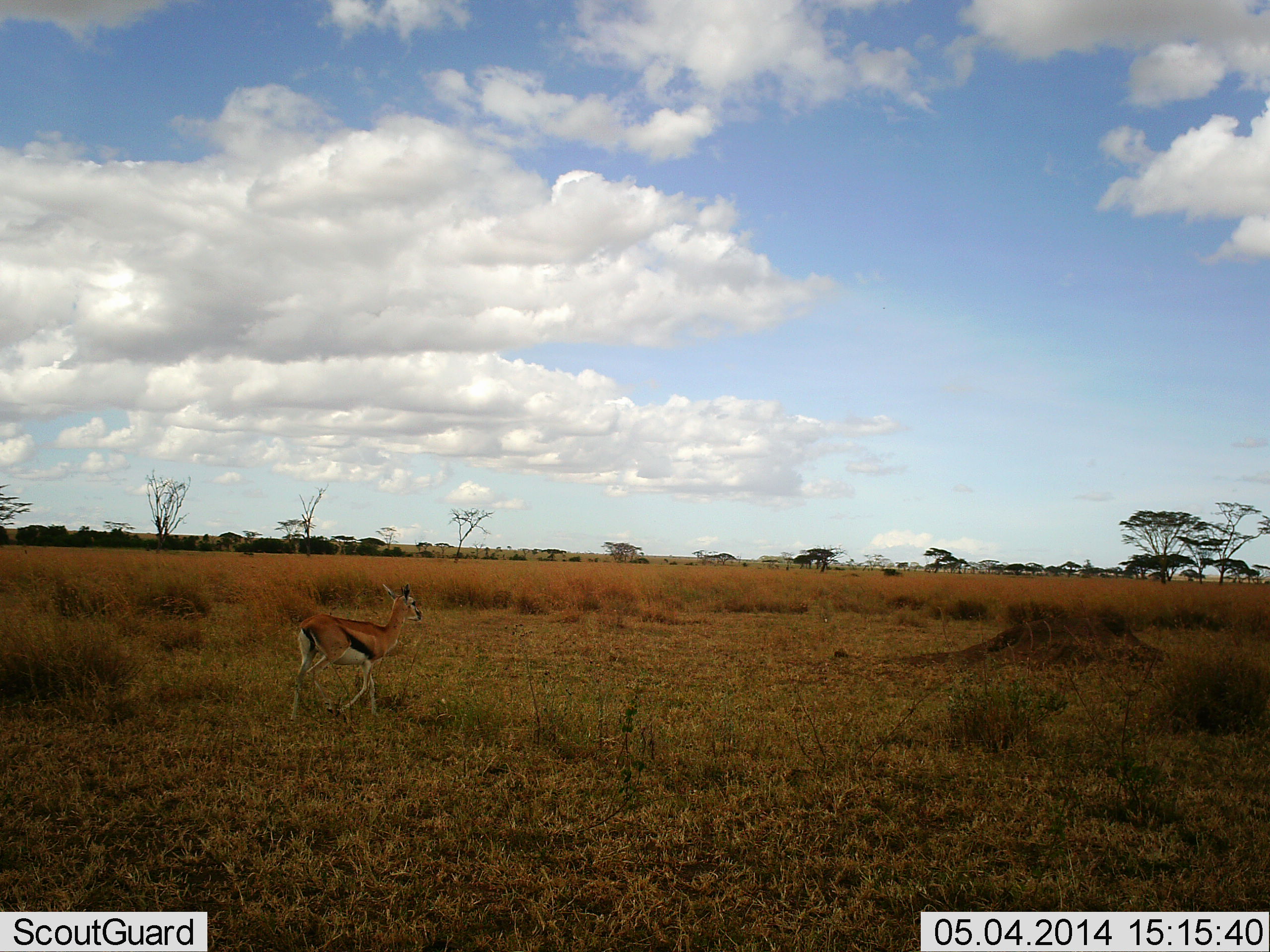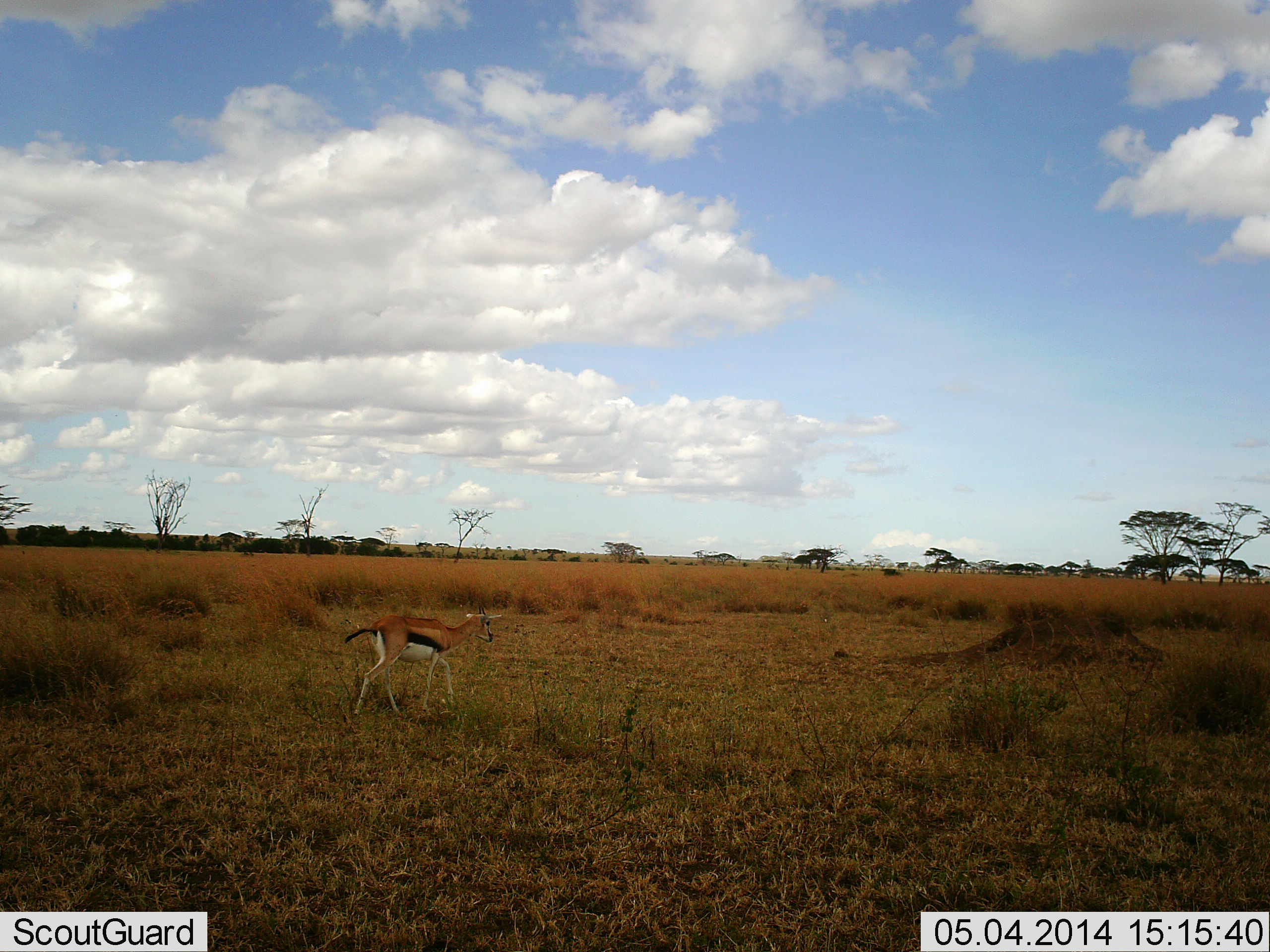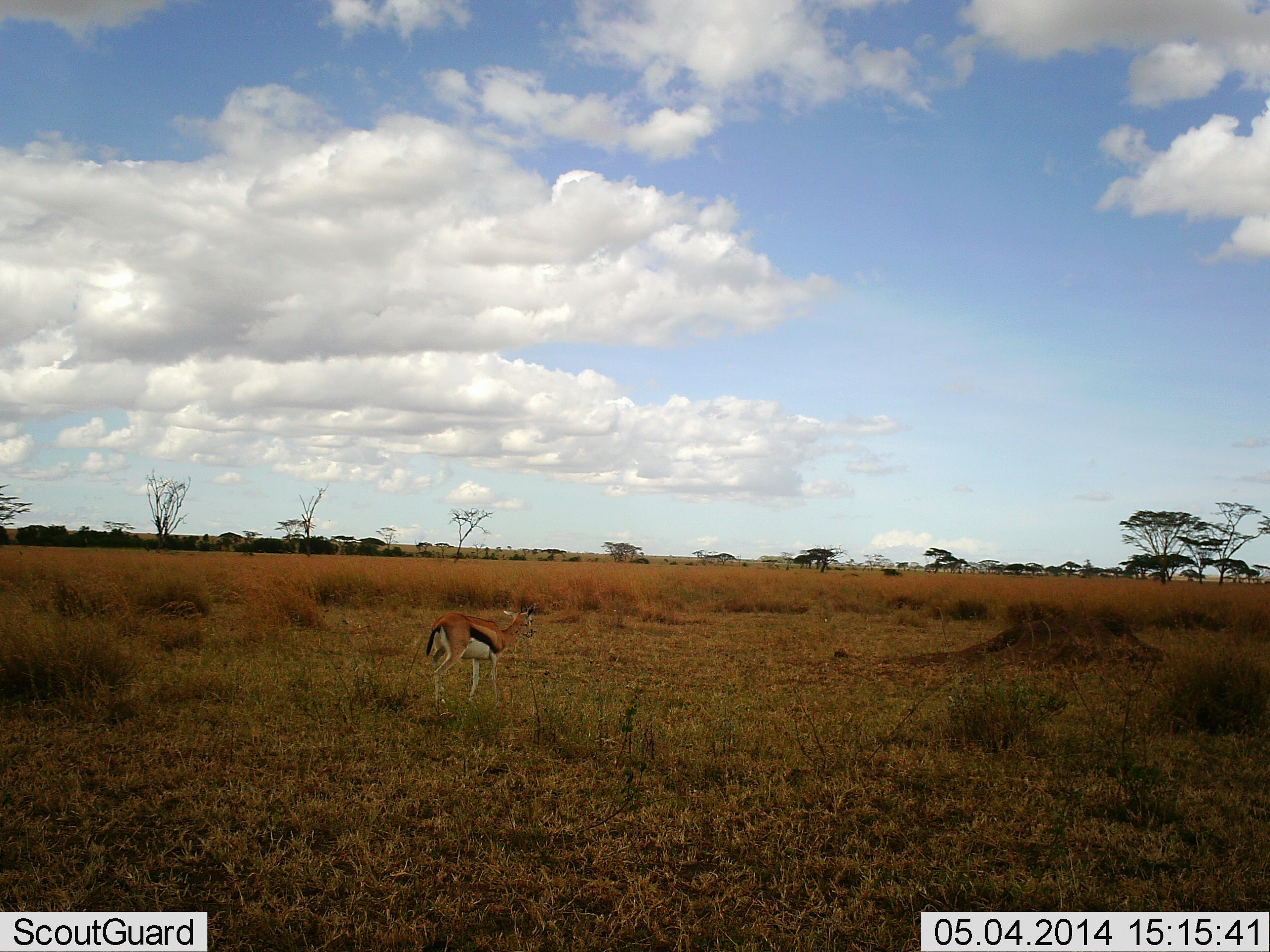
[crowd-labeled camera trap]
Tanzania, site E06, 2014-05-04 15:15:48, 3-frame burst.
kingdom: Animalia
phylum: Chordata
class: Mammalia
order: Artiodactyla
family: Bovidae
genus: Eudorcas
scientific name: Eudorcas thomsonii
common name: thomson's gazelle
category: gazellethomsons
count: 1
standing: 10%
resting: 0%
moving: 90%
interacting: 0%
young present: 0%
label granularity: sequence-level